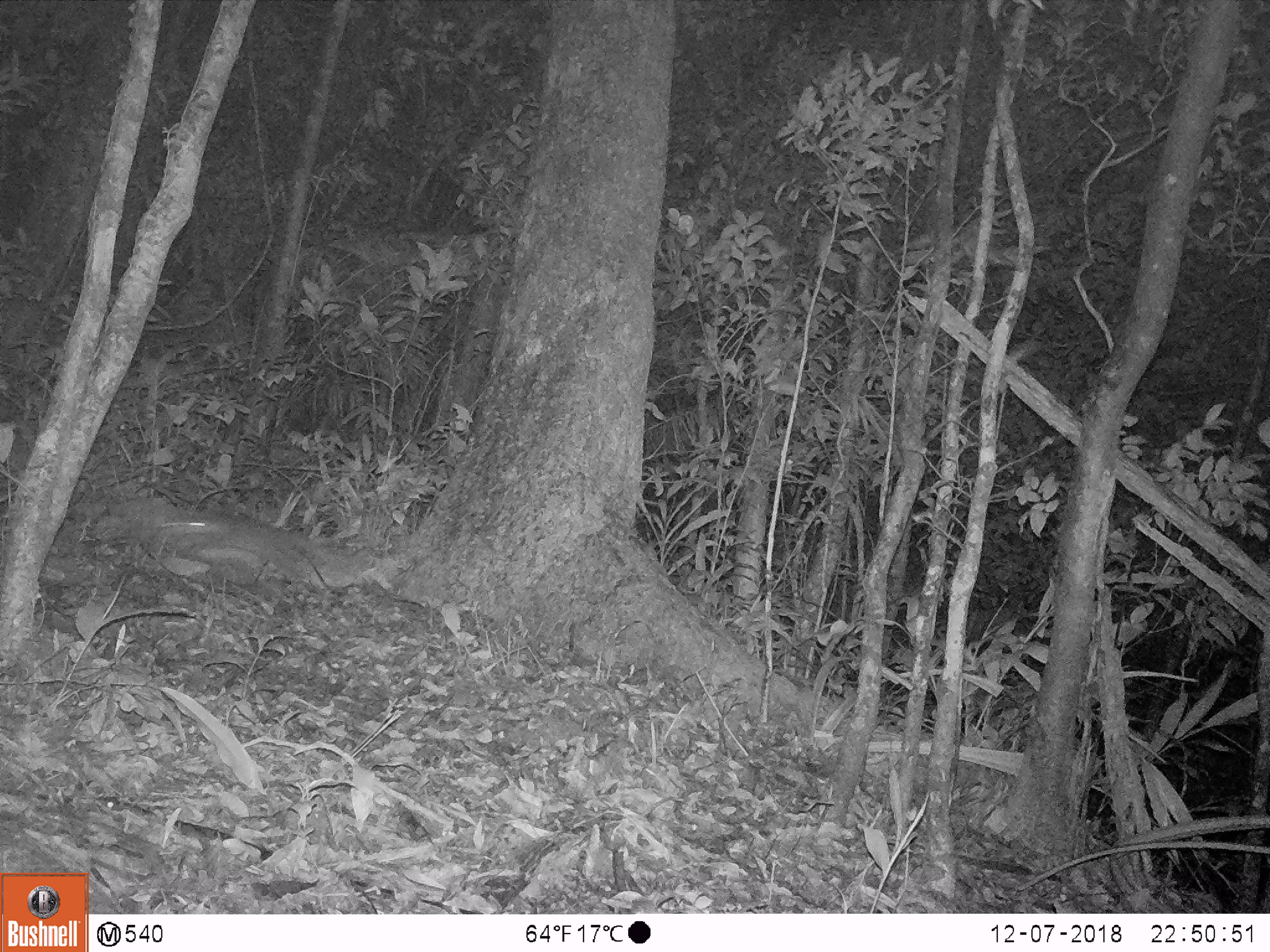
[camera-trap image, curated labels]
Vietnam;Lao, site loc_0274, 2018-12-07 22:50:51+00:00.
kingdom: Animalia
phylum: Chordata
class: Mammalia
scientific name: Mammalia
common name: mammal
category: unidentified small mammal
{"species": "unidentified small mammal (mammal) (Mammalia)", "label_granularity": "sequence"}